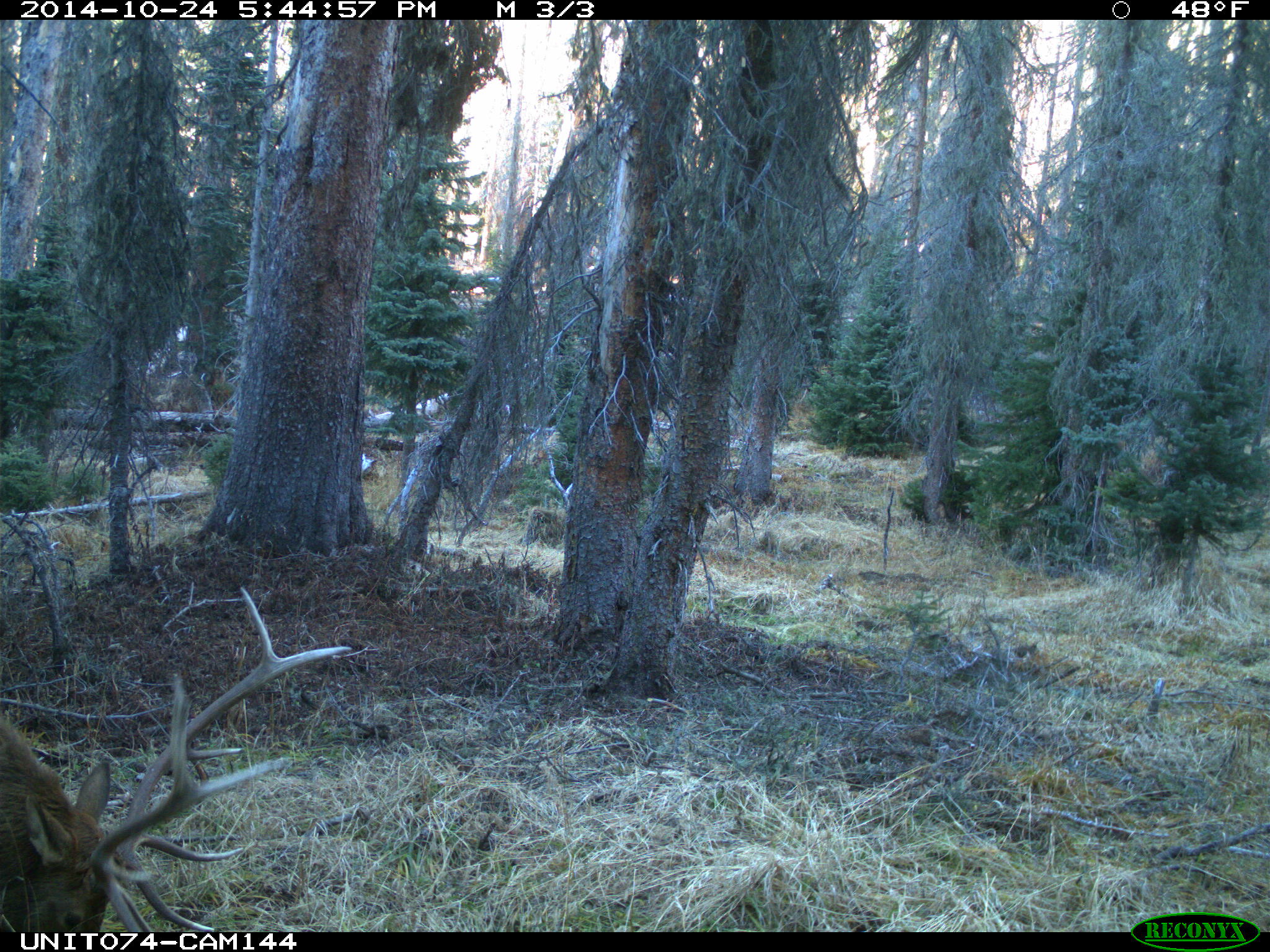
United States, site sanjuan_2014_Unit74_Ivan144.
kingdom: Animalia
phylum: Chordata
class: Mammalia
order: Artiodactyla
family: Cervidae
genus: Cervus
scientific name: Cervus elaphus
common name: red deer